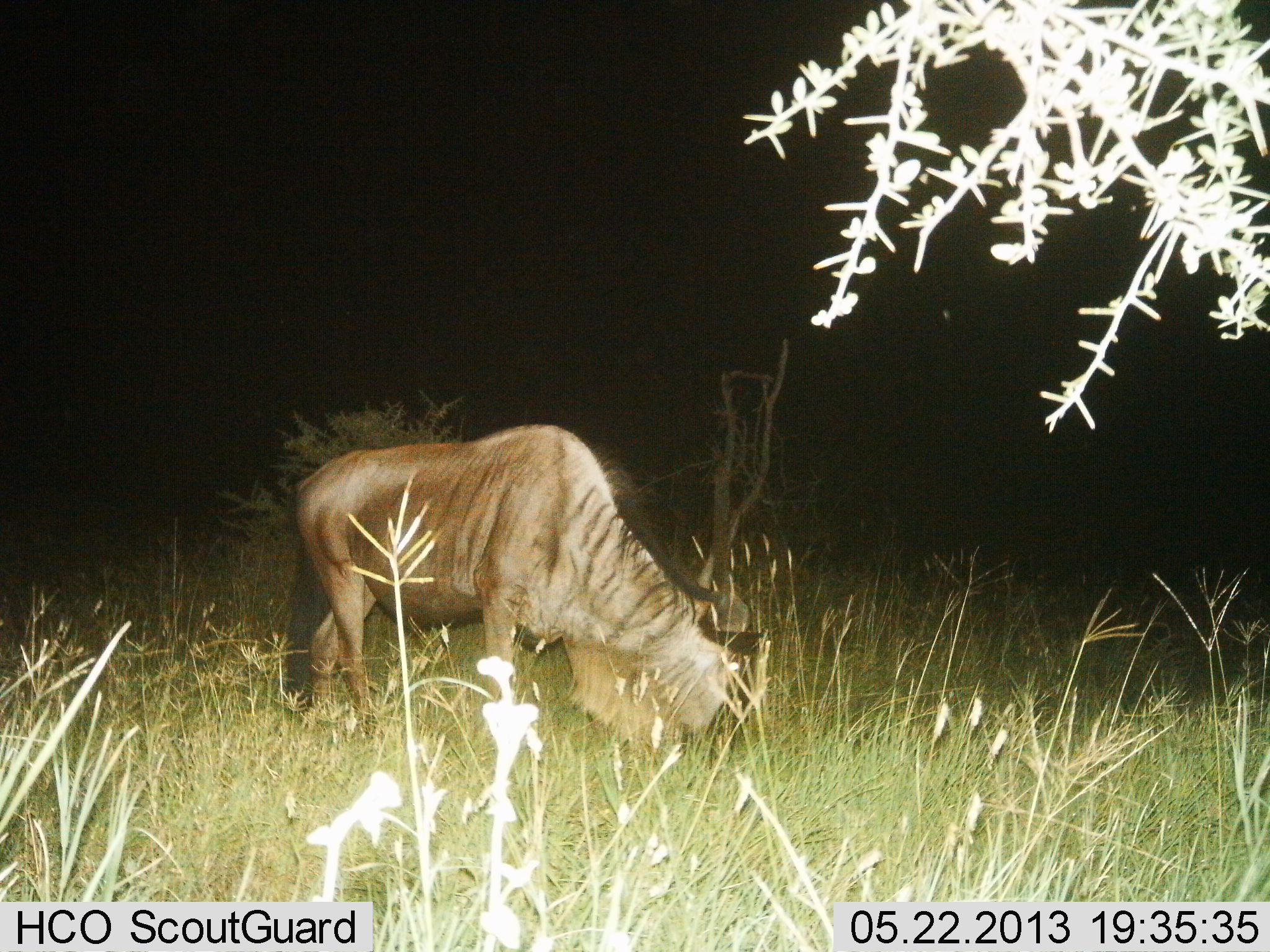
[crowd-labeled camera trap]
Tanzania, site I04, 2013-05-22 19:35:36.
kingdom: Animalia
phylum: Chordata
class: Mammalia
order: Artiodactyla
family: Bovidae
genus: Connochaetes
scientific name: Connochaetes taurinus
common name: blue wildebeest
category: wildebeest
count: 1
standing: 11%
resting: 0%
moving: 6%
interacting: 0%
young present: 0%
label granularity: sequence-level